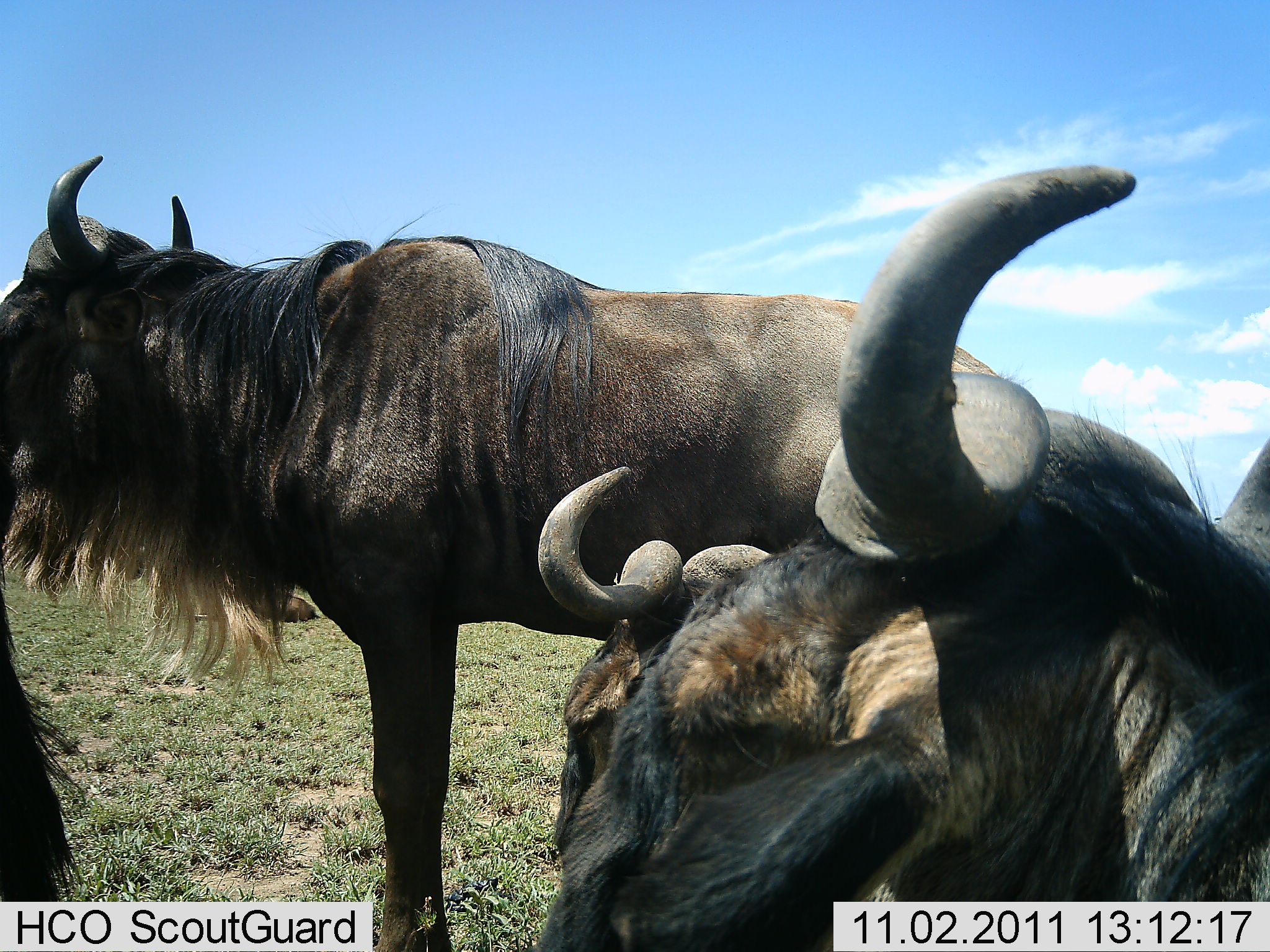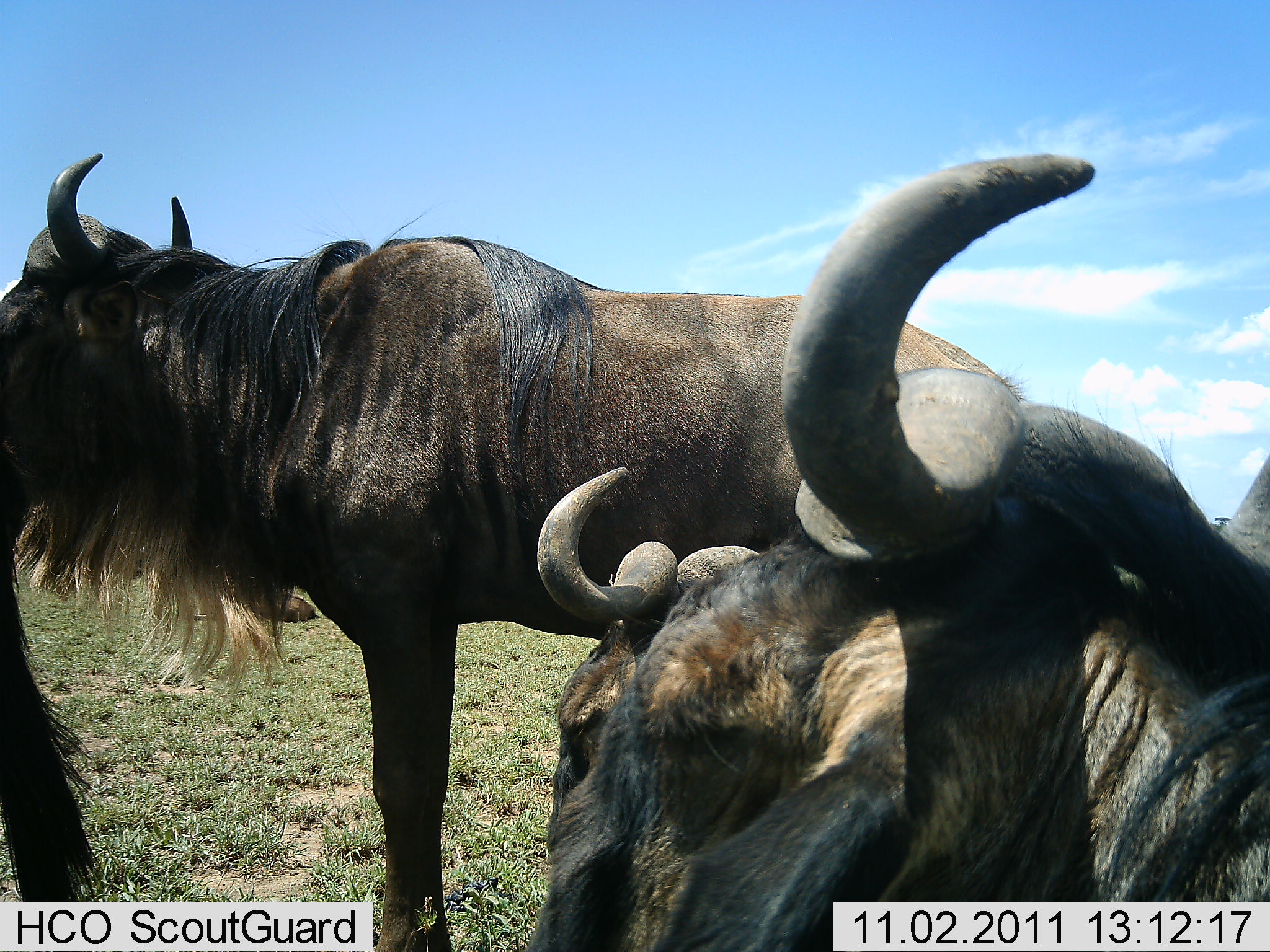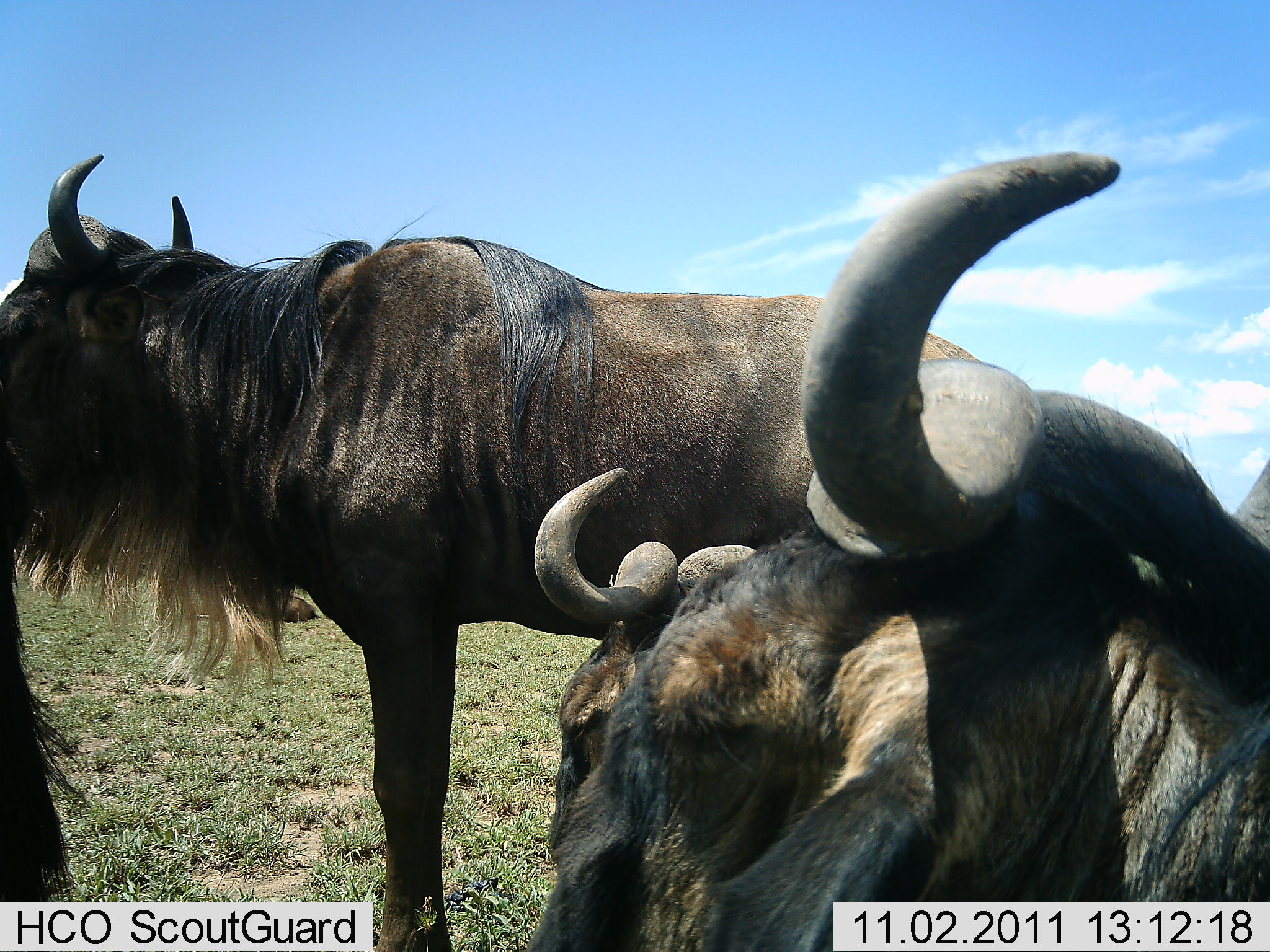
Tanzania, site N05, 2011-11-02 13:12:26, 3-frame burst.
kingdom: Animalia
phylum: Chordata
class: Mammalia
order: Artiodactyla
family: Bovidae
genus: Connochaetes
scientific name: Connochaetes taurinus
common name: blue wildebeest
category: wildebeest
Wildebeest (blue wildebeest) (Connochaetes taurinus), count 4. Behavior (volunteer vote fractions): standing 71%, resting 71%, moving 0%, interacting 7%. Young present (vote fraction): 0%. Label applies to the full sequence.